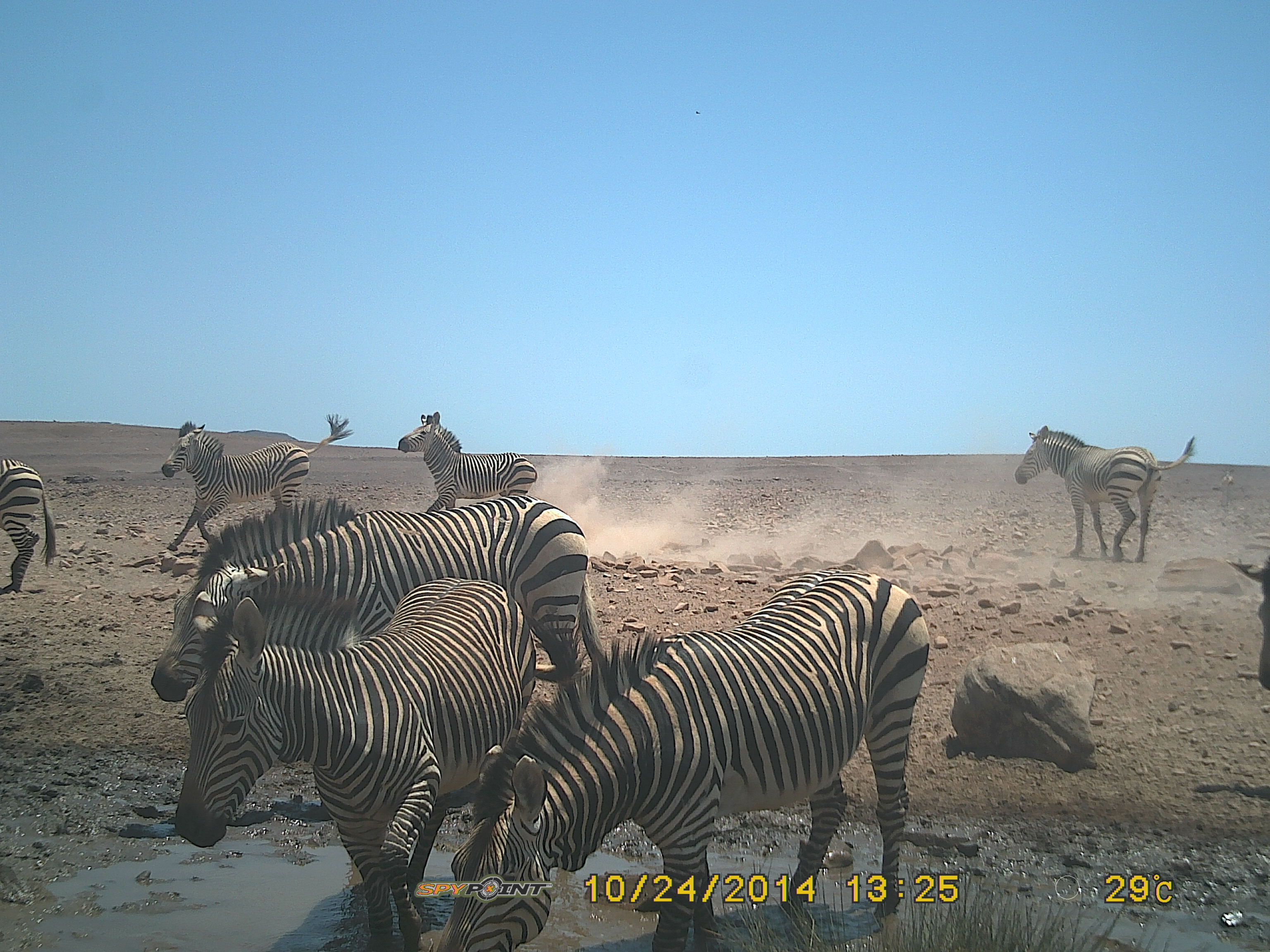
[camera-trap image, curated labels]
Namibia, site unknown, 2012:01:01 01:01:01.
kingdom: Animalia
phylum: Chordata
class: Mammalia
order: Perissodactyla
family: Equidae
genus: Equus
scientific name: Equus zebra hartmannae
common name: hartmann's mountain zebra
Equus zebra hartmannae (hartmann's mountain zebra).